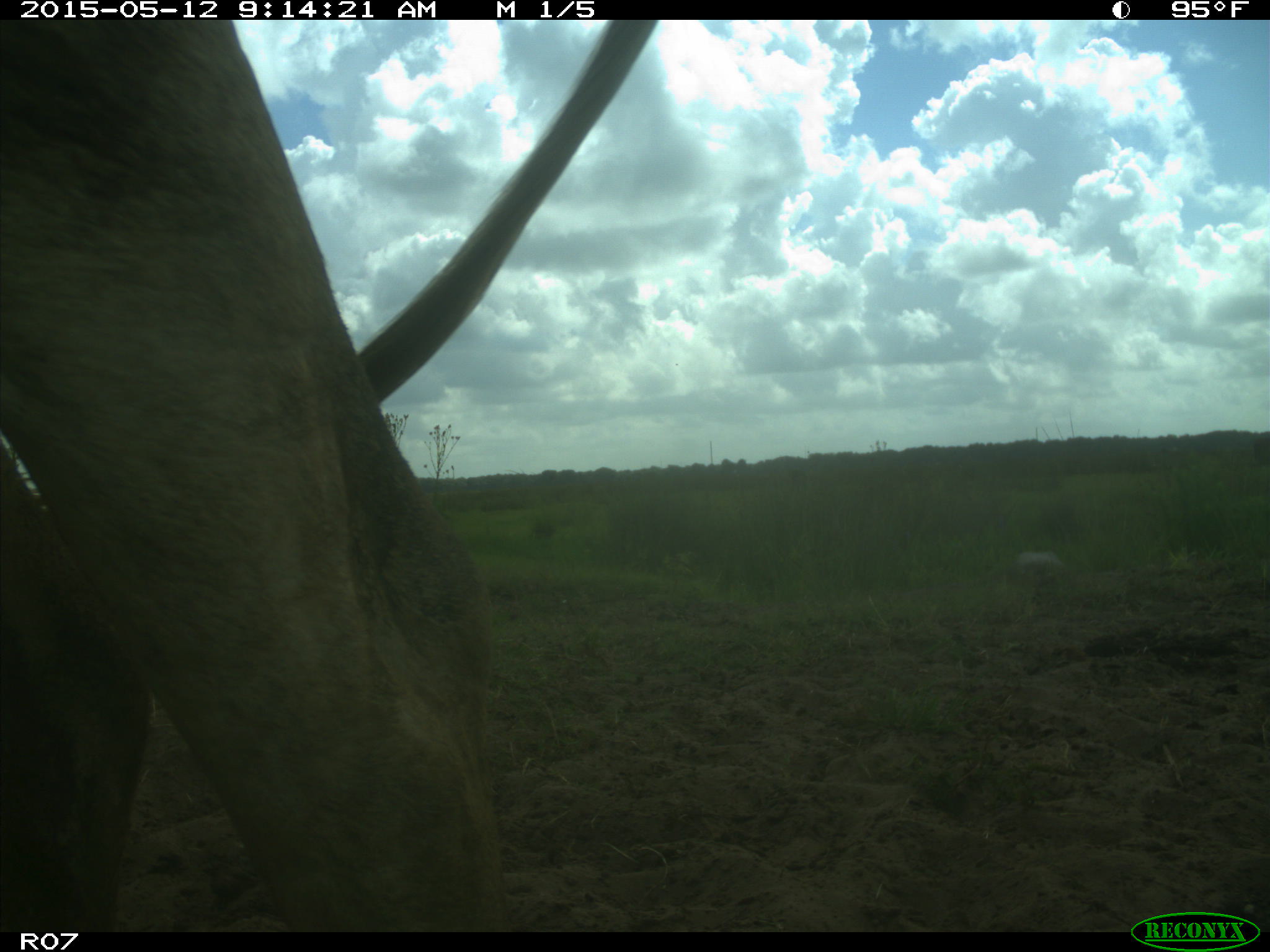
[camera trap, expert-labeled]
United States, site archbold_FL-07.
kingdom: Animalia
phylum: Chordata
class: Mammalia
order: Artiodactyla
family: Bovidae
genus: Bos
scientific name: Bos taurus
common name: domestic cow